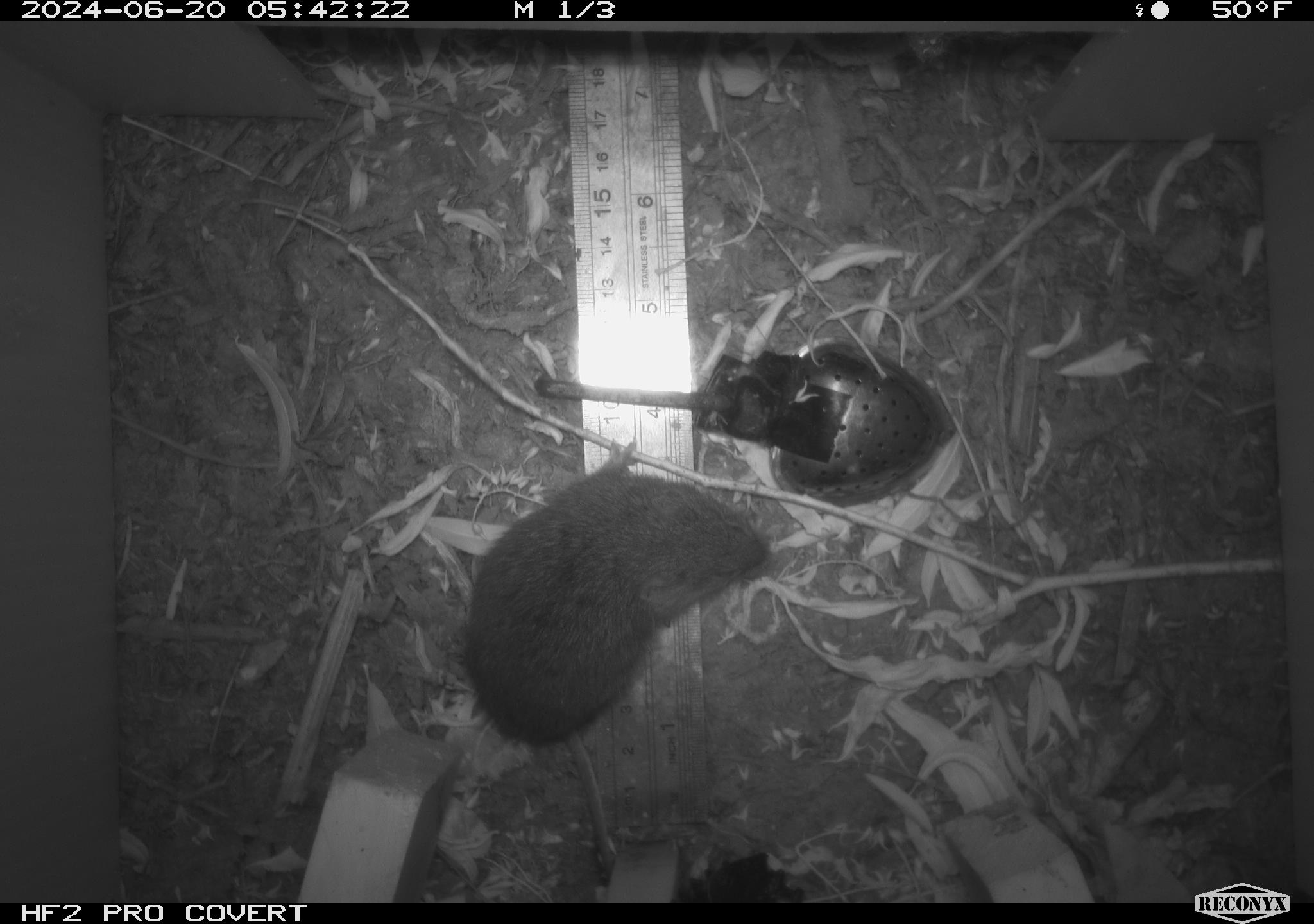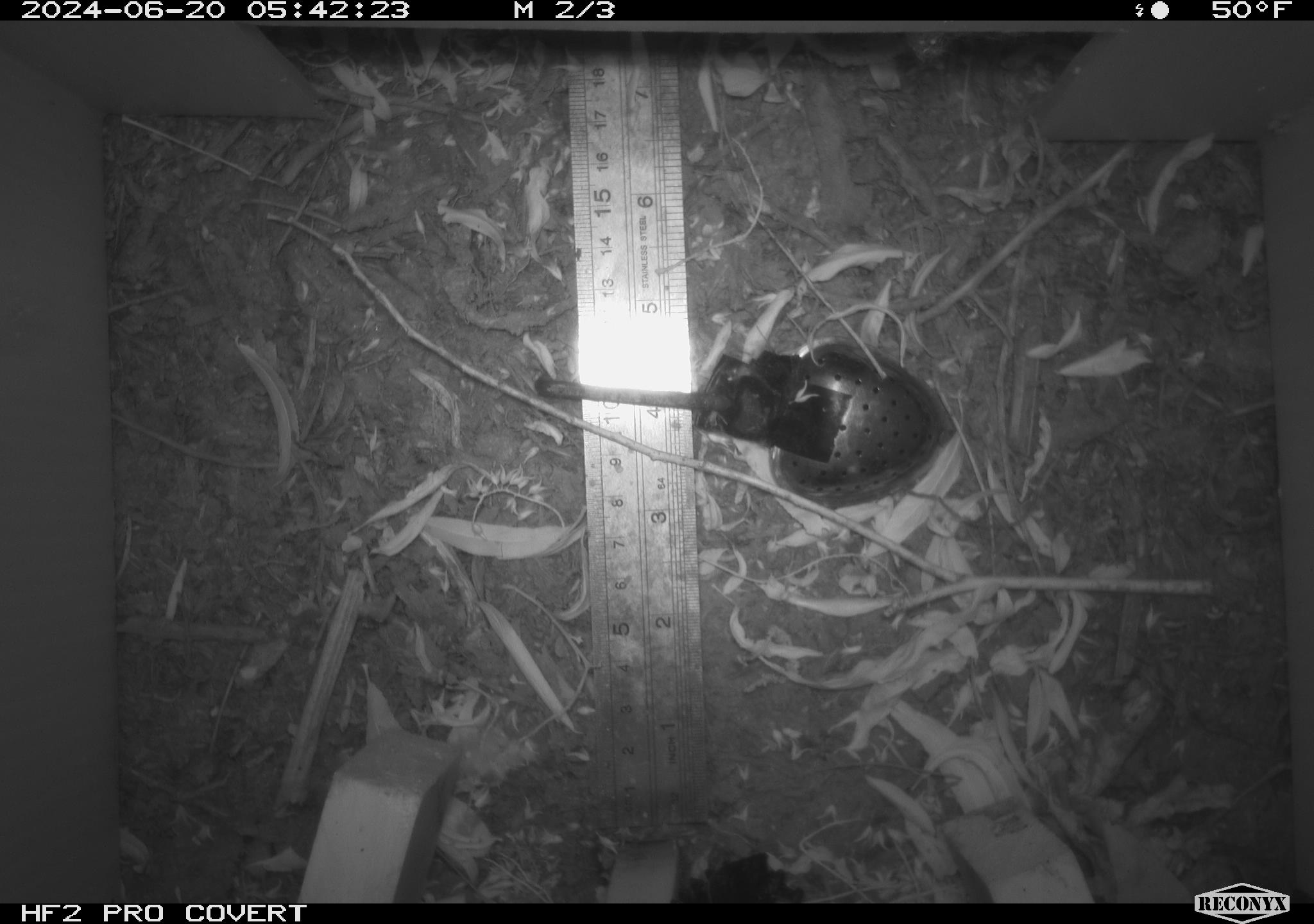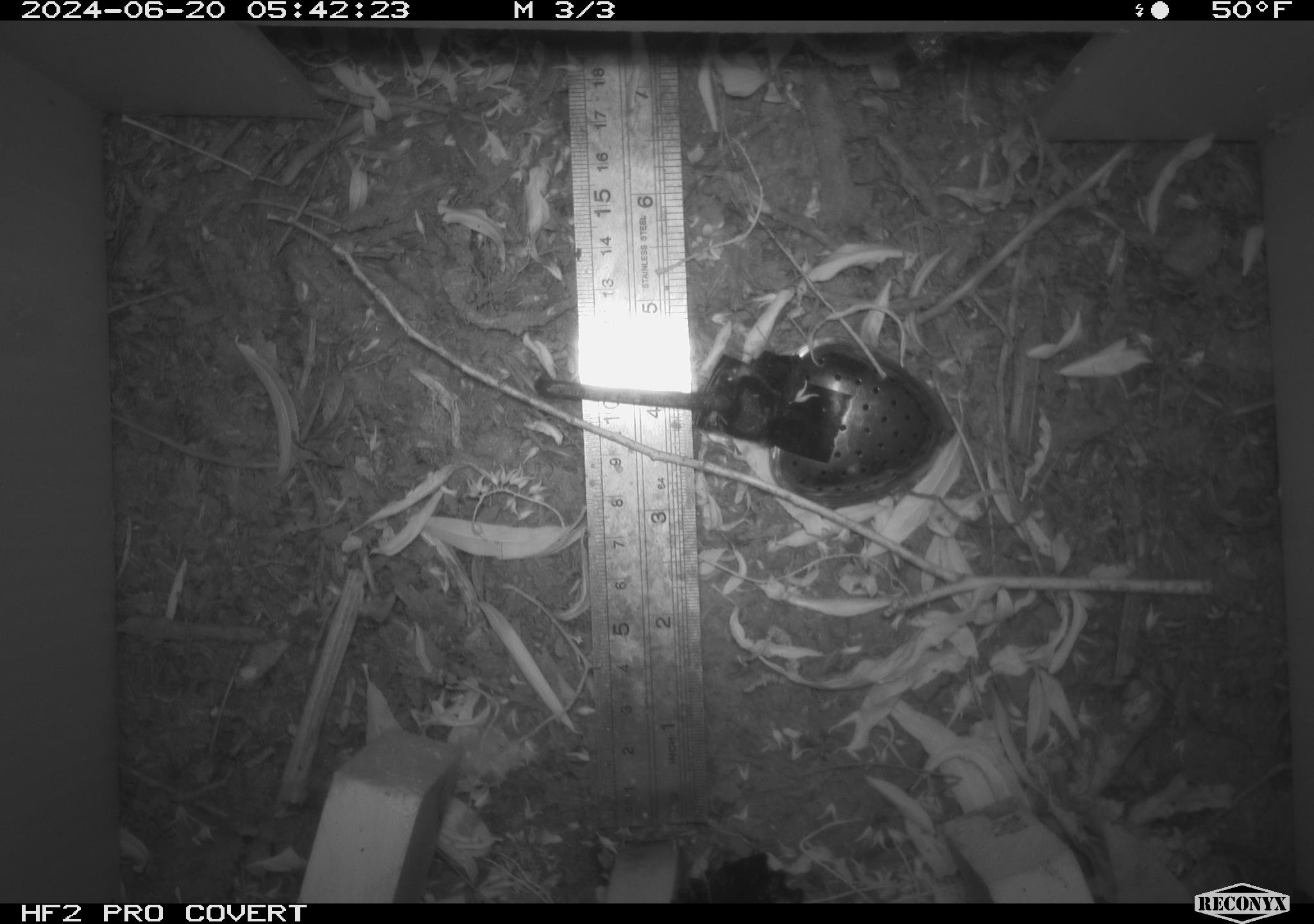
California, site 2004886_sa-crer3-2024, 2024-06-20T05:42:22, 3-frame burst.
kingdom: Animalia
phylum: Chordata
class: Mammalia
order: Rodentia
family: Cricetidae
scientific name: Arvicolinae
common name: voles, lemmings, and muskrats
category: arvicolinae subfamily